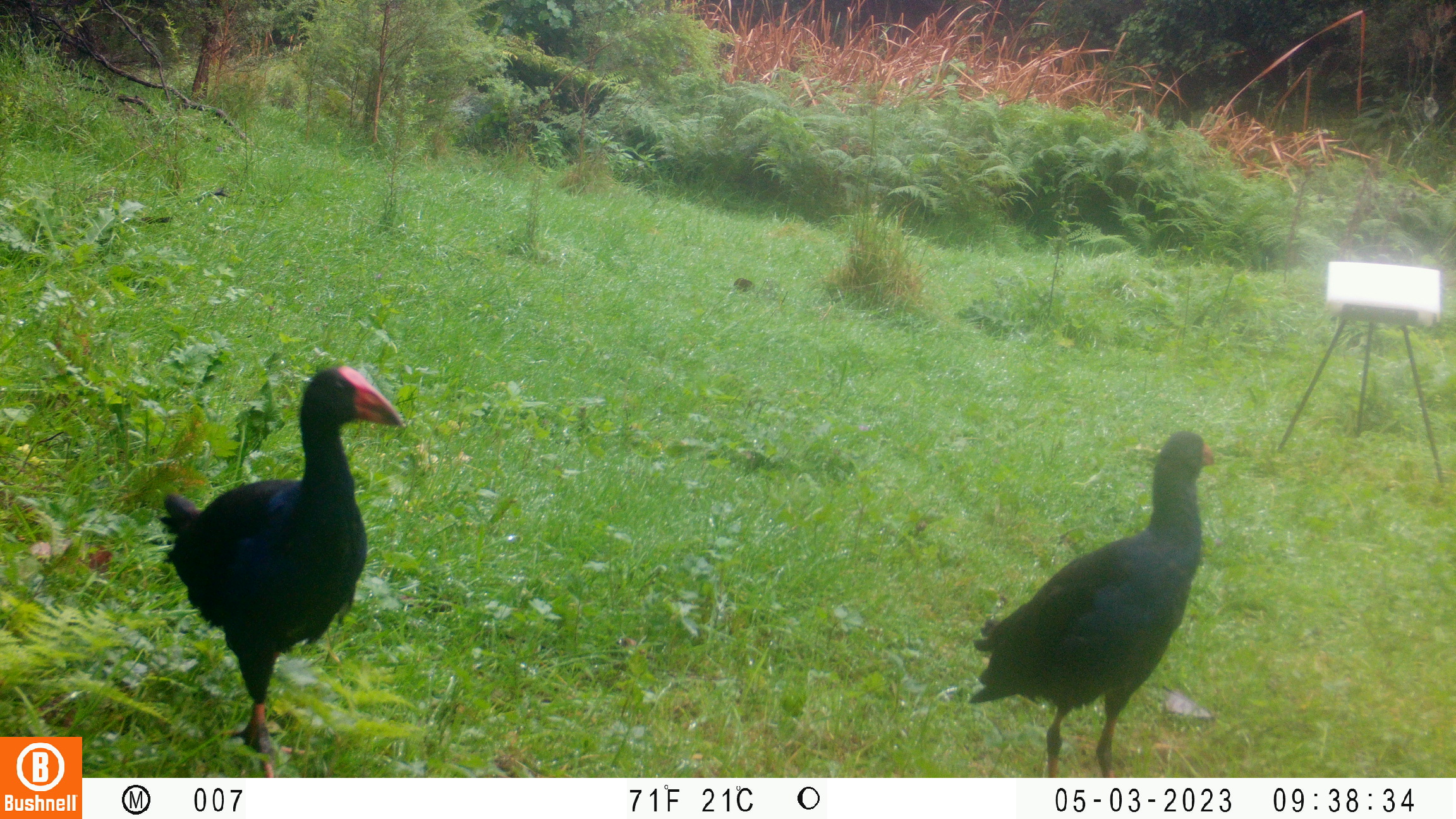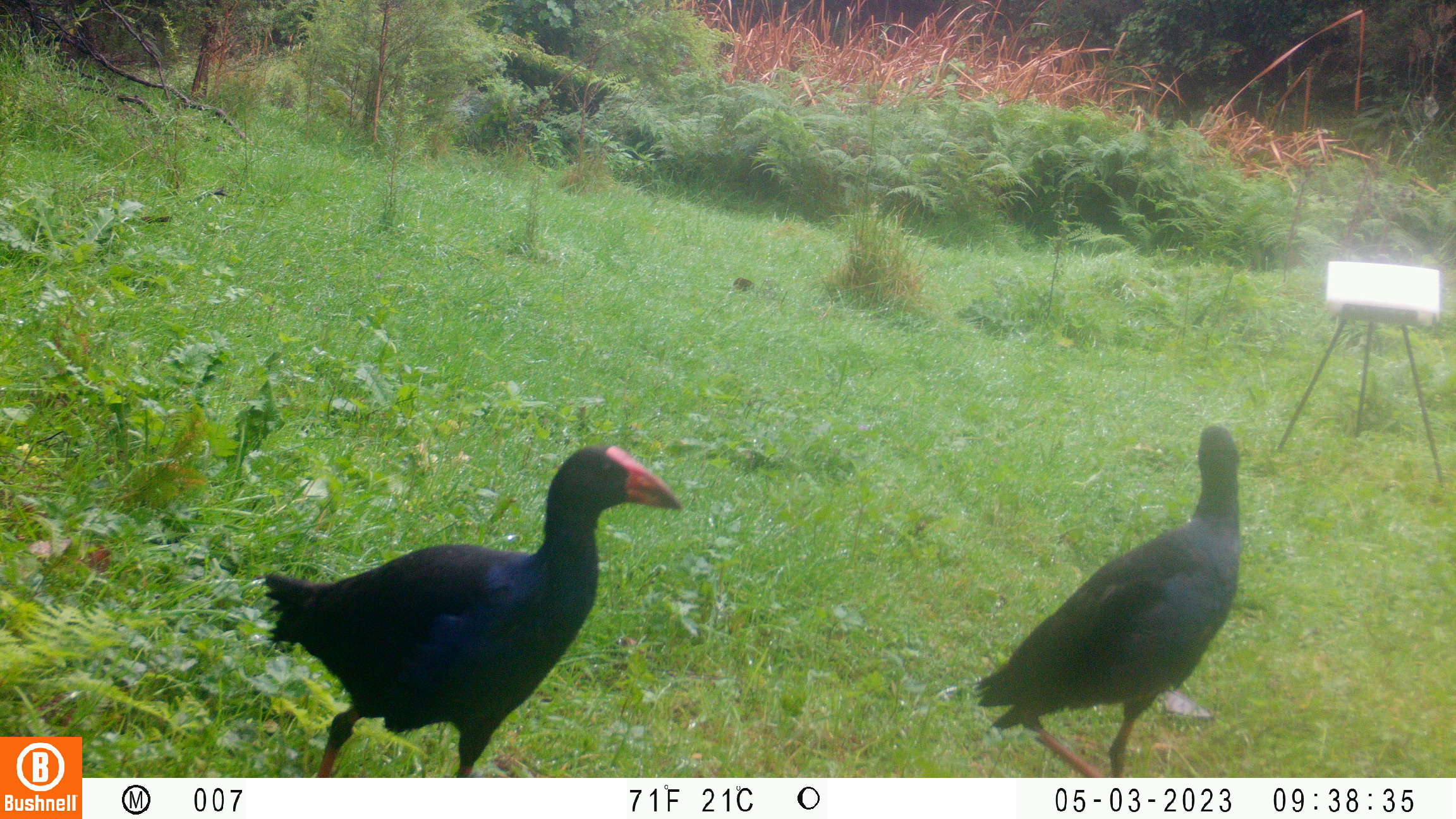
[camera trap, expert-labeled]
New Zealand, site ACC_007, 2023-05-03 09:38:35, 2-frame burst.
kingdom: Animalia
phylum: Chordata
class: Aves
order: Gruiformes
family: Rallidae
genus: Porphyrio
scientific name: Porphyrio melanotus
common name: australasian swamphen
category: pukeko